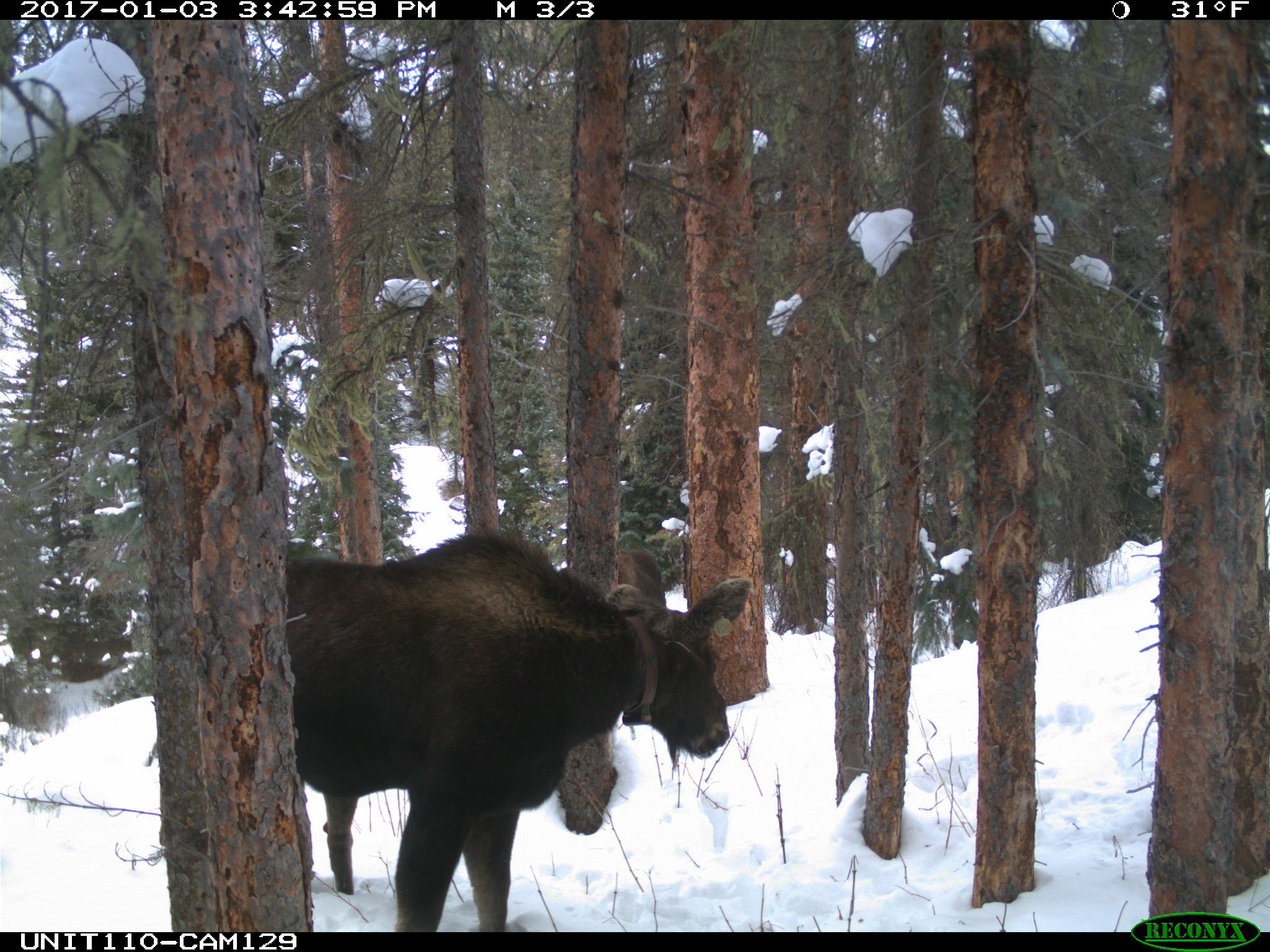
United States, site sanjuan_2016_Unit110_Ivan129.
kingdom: Animalia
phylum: Chordata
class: Mammalia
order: Artiodactyla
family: Cervidae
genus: Alces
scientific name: Alces alces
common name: moose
Alces alces (moose).